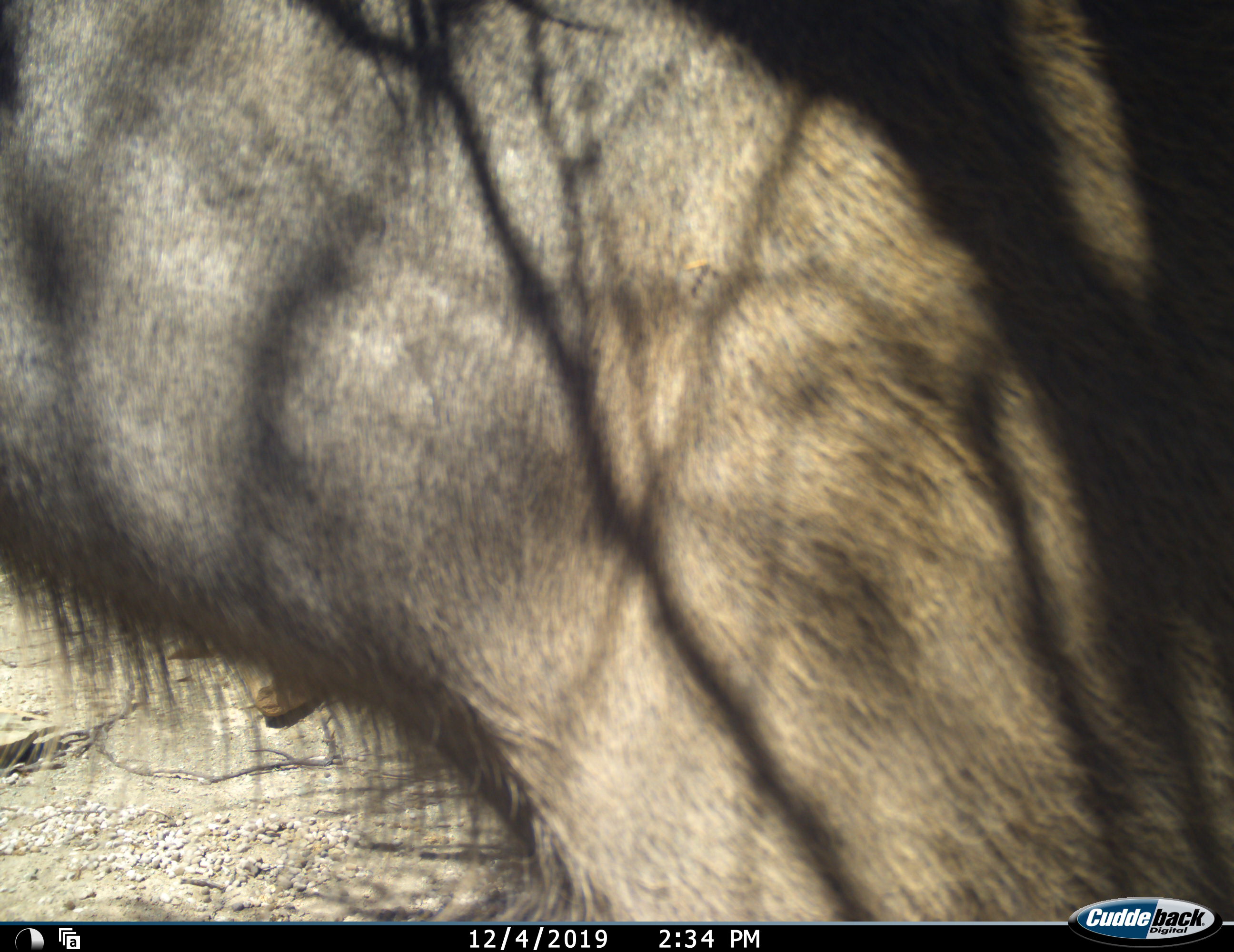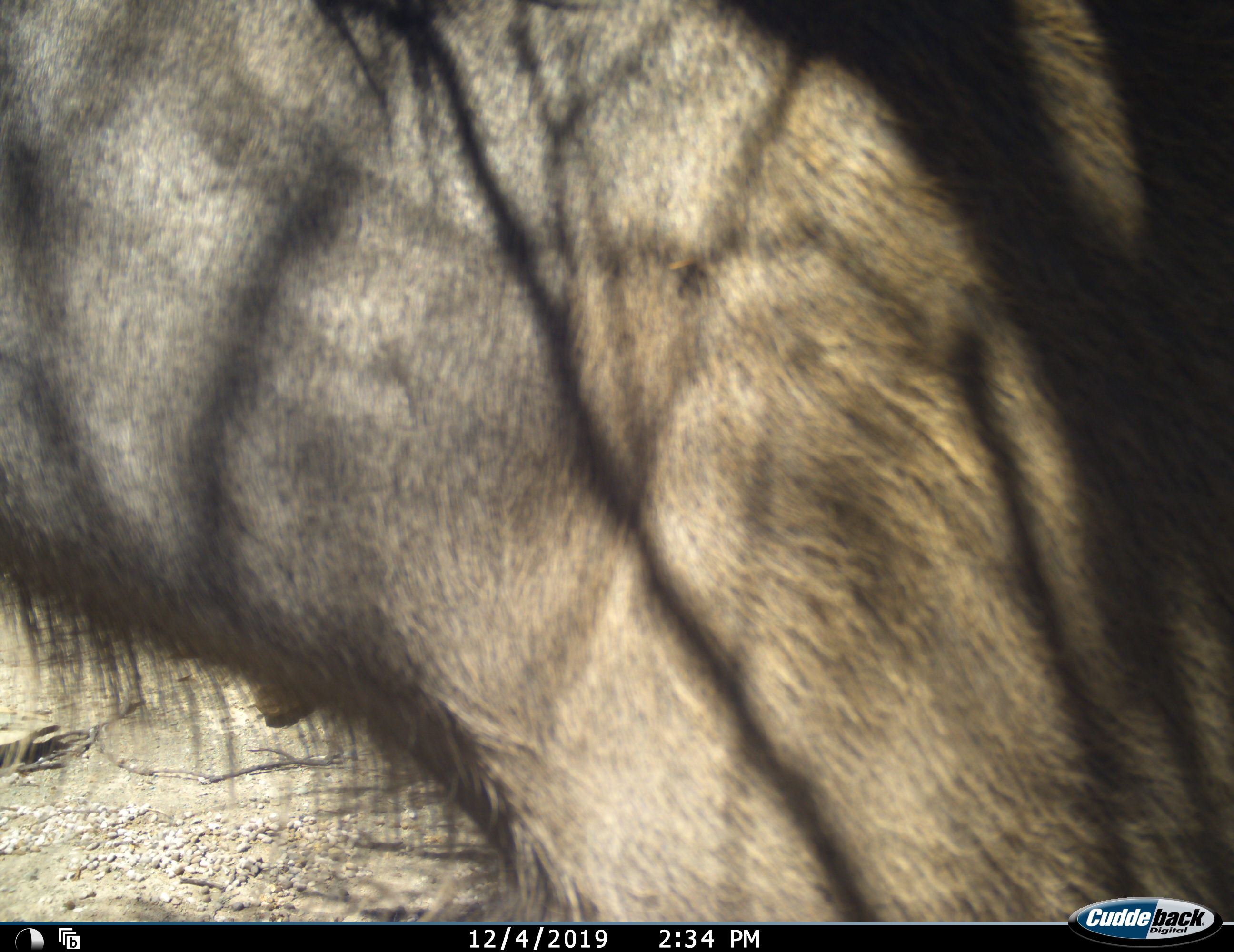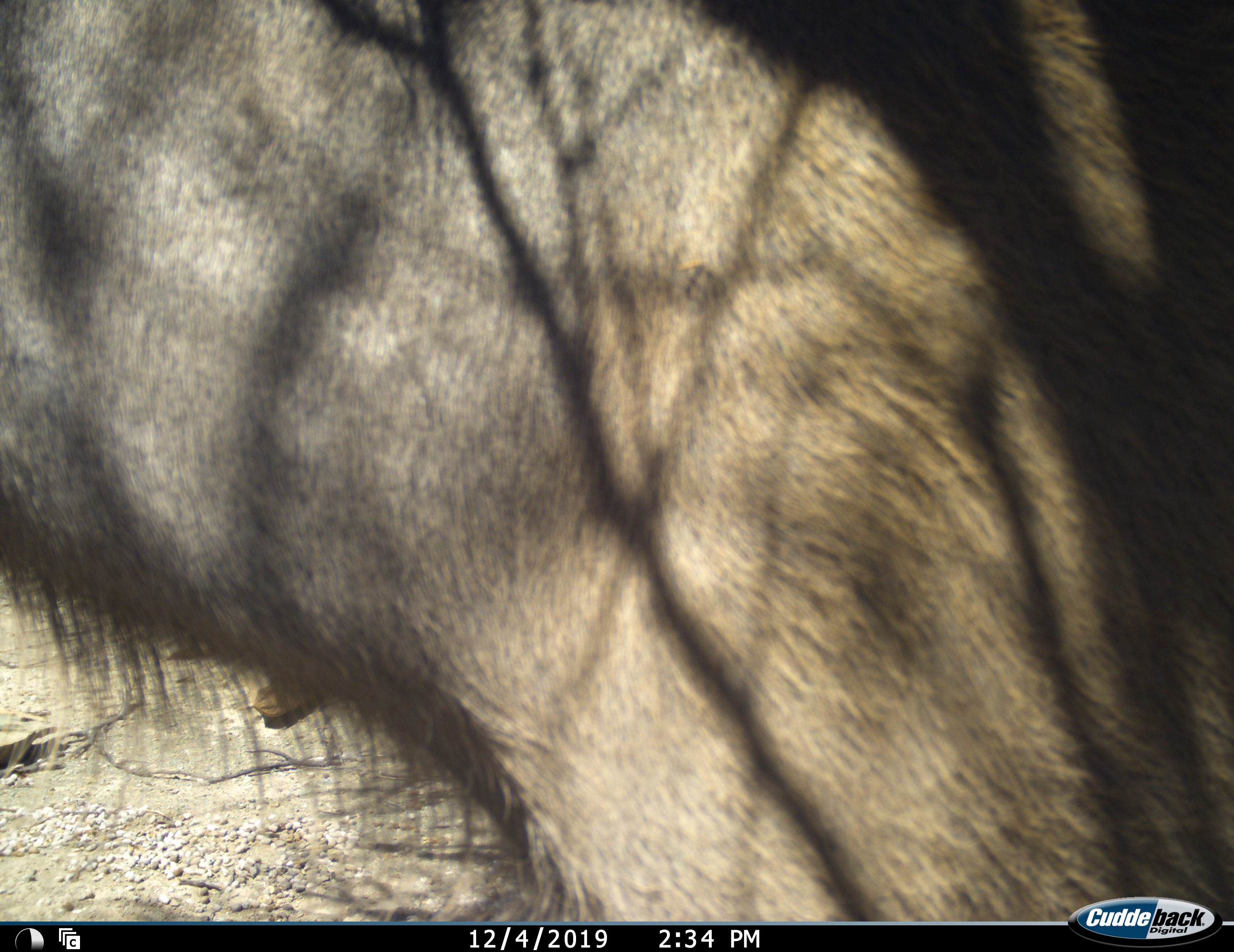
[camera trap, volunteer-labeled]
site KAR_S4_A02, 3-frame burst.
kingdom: Animalia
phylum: Chordata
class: Mammalia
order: Primates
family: Cercopithecidae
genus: Papio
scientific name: Papio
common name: baboon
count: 1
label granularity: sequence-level